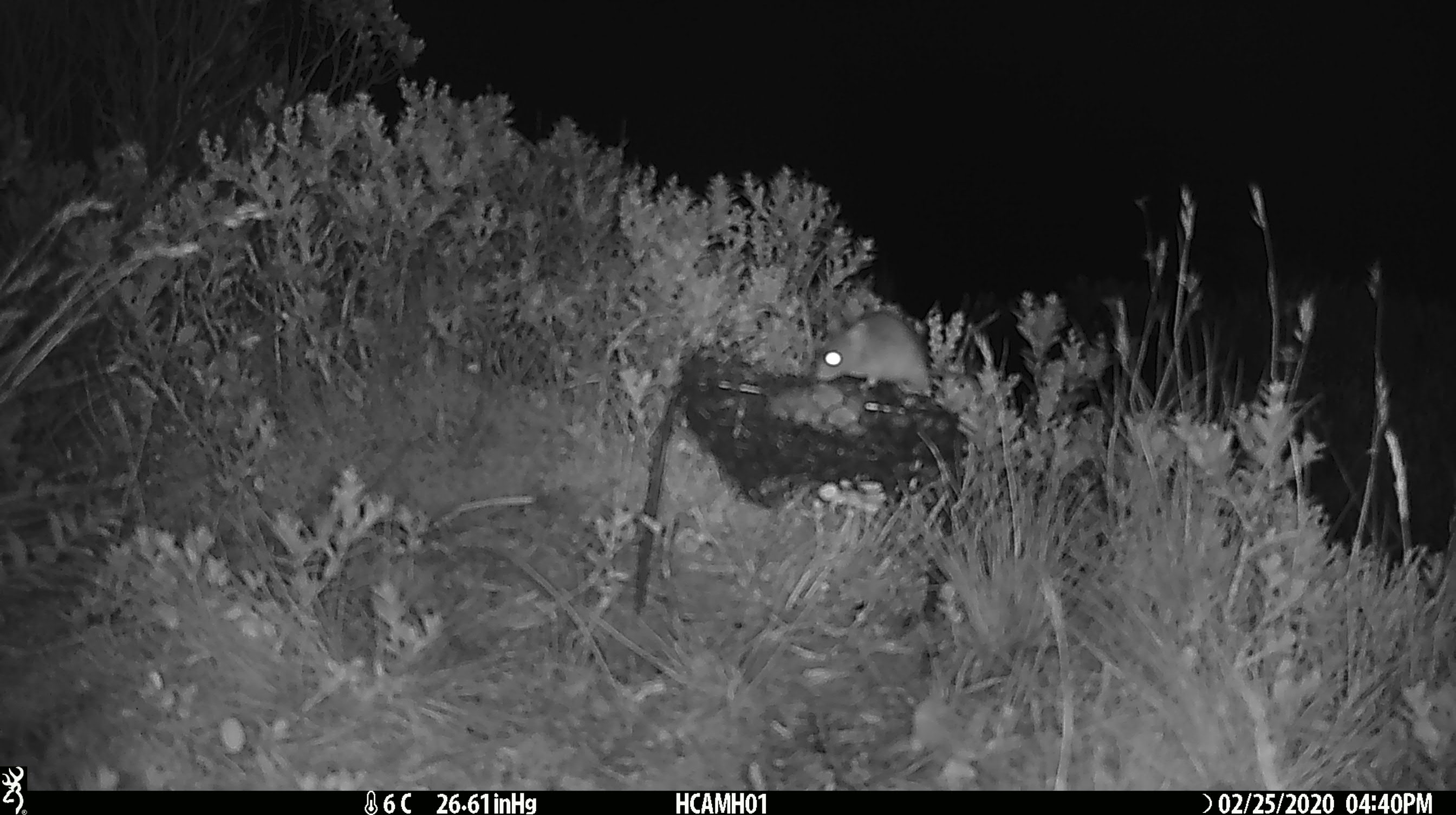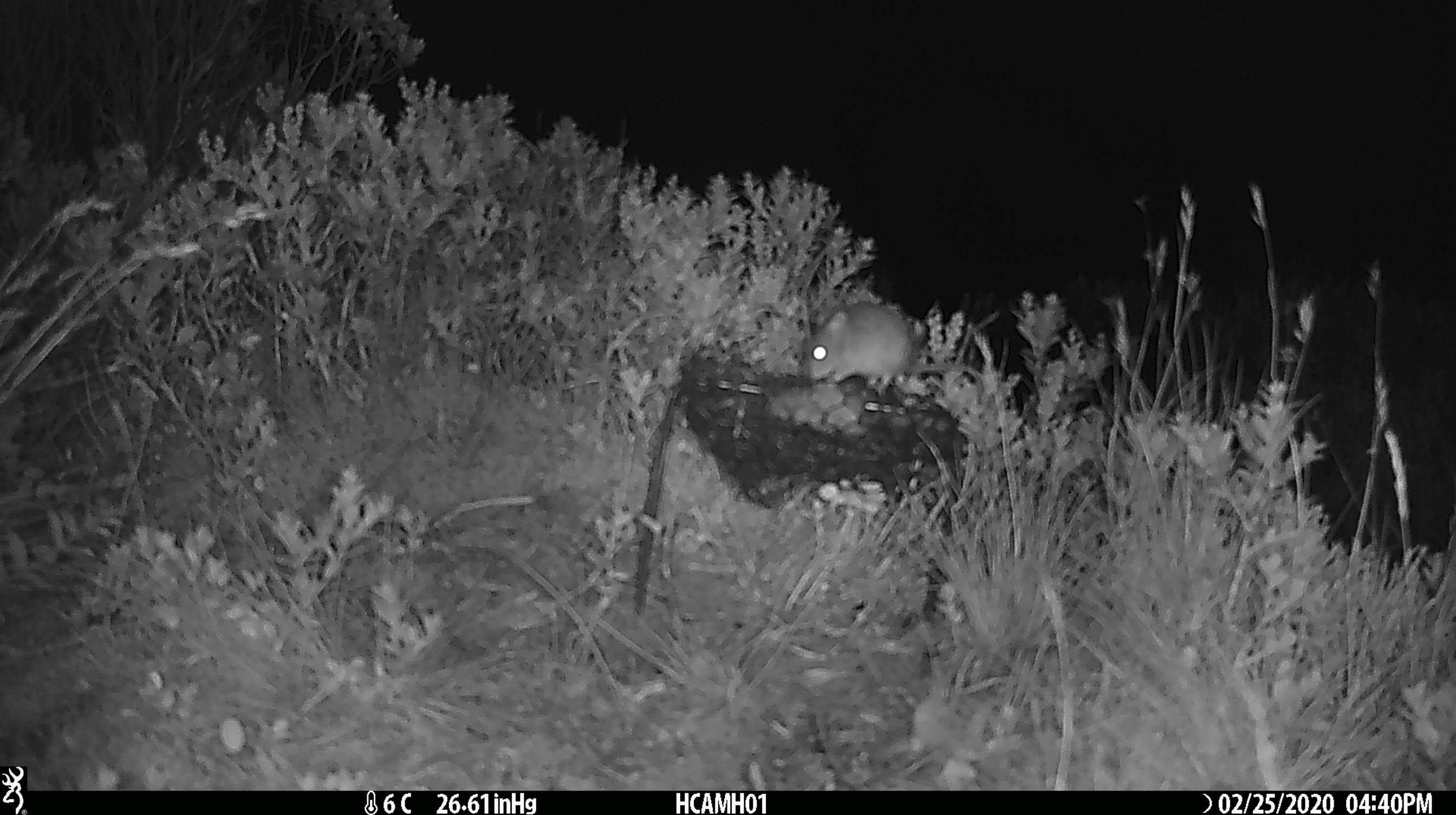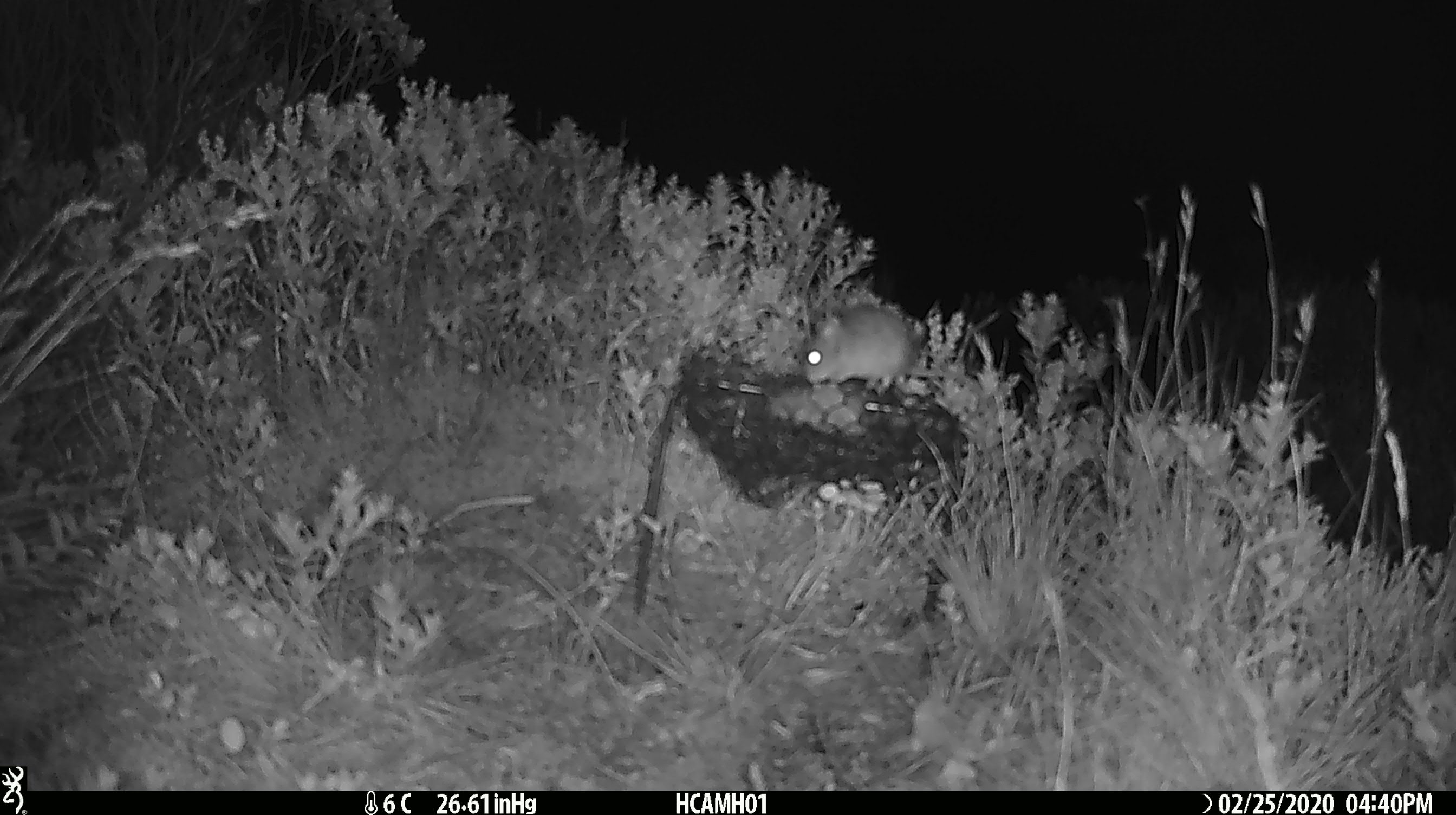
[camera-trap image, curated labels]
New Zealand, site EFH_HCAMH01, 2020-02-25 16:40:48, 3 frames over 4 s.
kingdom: Animalia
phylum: Chordata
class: Mammalia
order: Rodentia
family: Muridae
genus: Mus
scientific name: Mus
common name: mouse